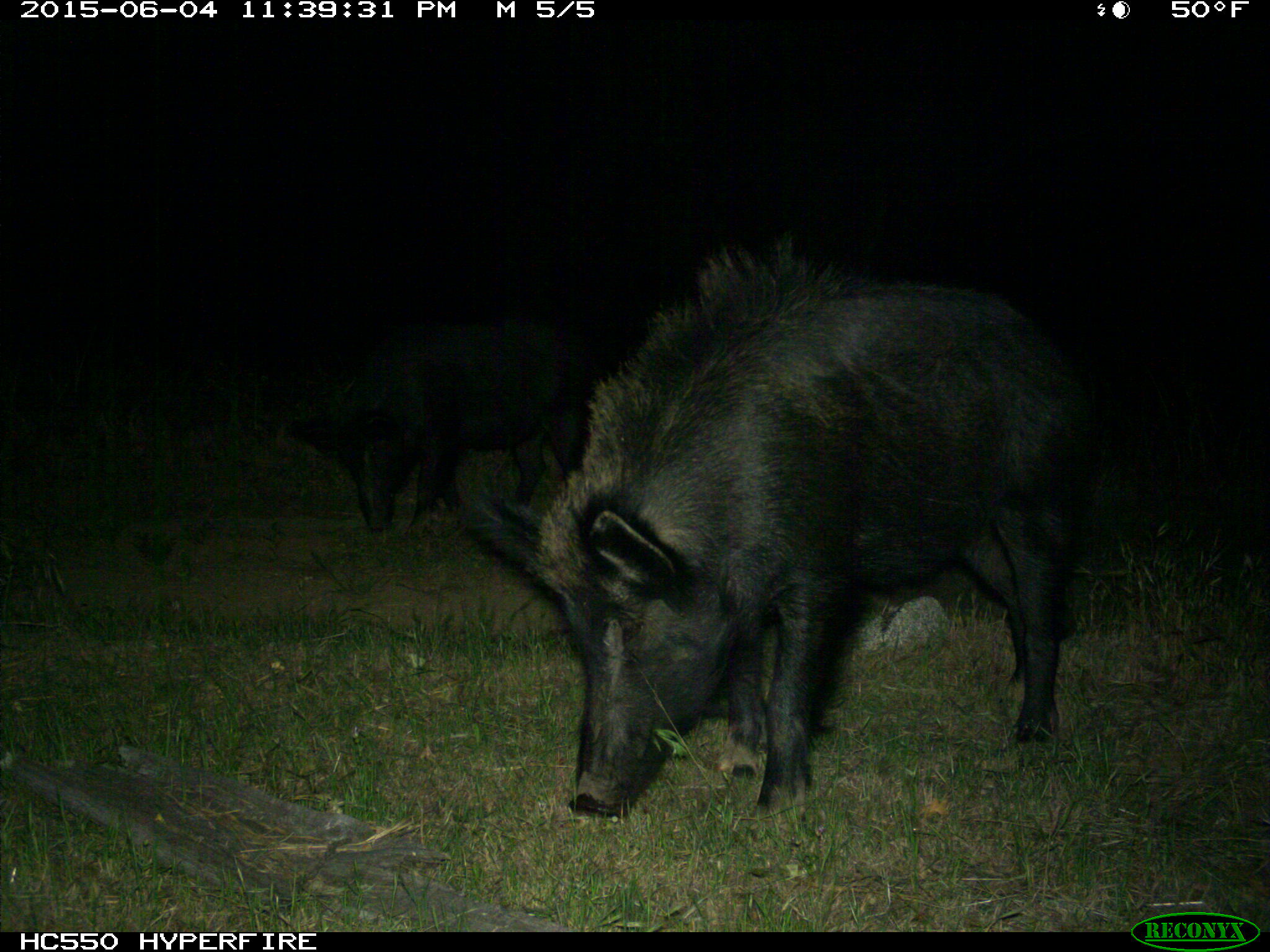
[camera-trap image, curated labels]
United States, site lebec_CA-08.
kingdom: Animalia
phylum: Chordata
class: Mammalia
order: Artiodactyla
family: Suidae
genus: Sus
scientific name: Sus scrofa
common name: wild boar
Sus scrofa (wild boar).